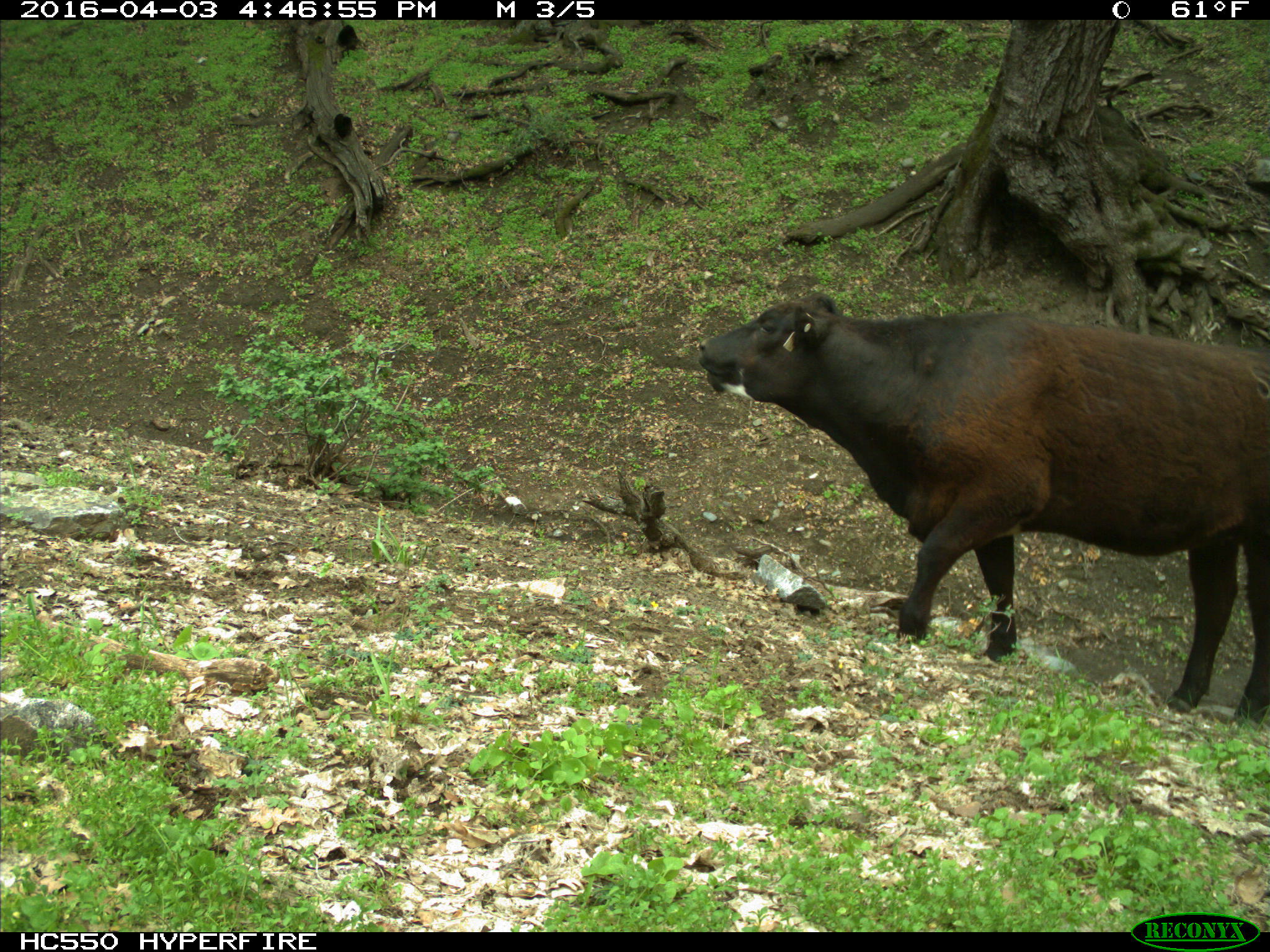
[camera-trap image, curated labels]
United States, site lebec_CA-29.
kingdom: Animalia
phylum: Chordata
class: Mammalia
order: Artiodactyla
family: Bovidae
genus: Bos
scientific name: Bos taurus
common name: domestic cow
Bos taurus (domestic cow).